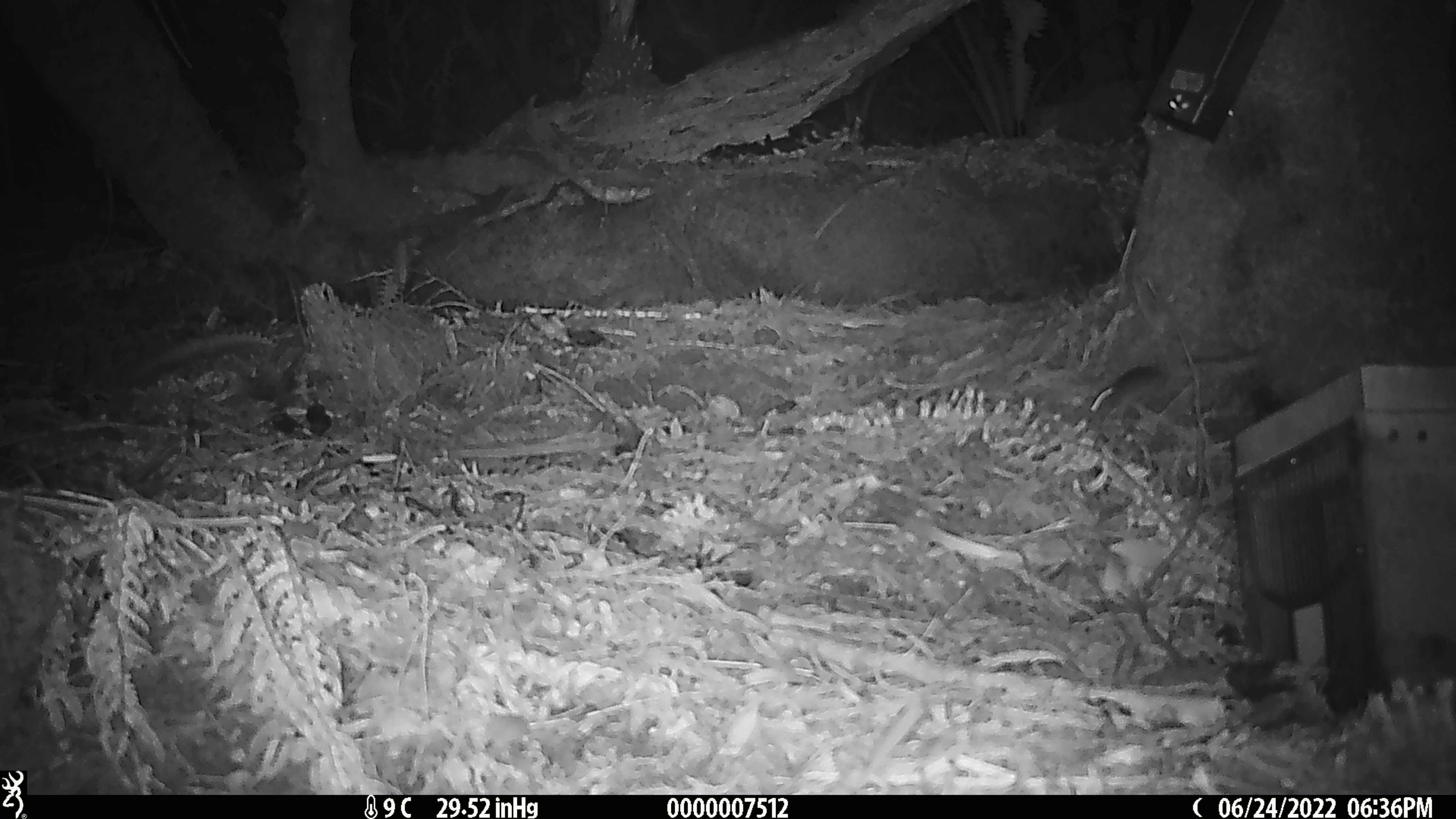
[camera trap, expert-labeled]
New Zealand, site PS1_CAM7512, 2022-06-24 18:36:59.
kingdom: Animalia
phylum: Chordata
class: Mammalia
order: Rodentia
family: Muridae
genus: Mus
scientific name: Mus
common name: mouse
Mouse (Mus).